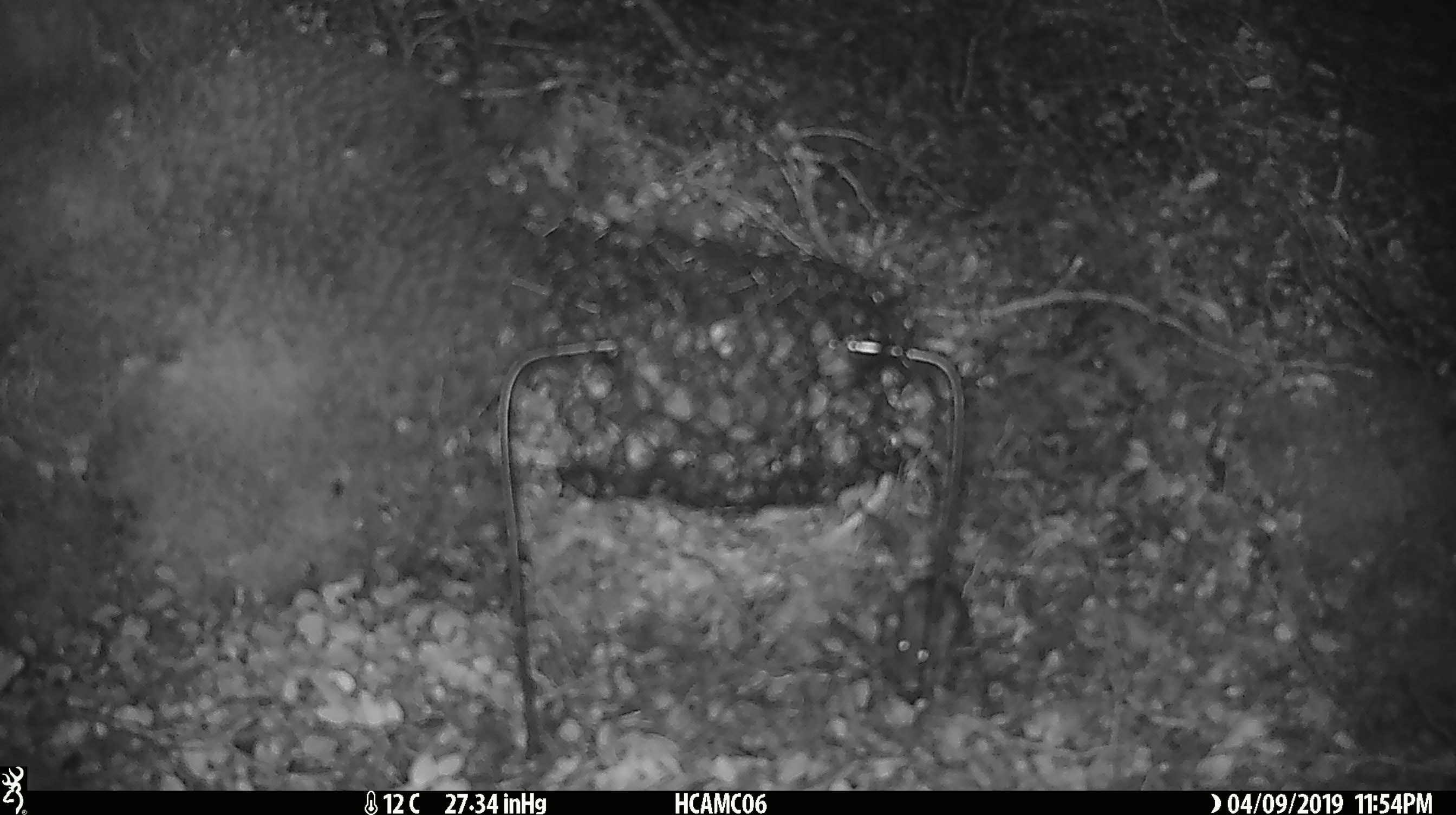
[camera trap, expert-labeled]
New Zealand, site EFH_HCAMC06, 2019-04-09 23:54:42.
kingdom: Animalia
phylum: Chordata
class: Mammalia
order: Rodentia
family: Muridae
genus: Mus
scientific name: Mus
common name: mouse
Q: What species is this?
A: Mouse (Mus).